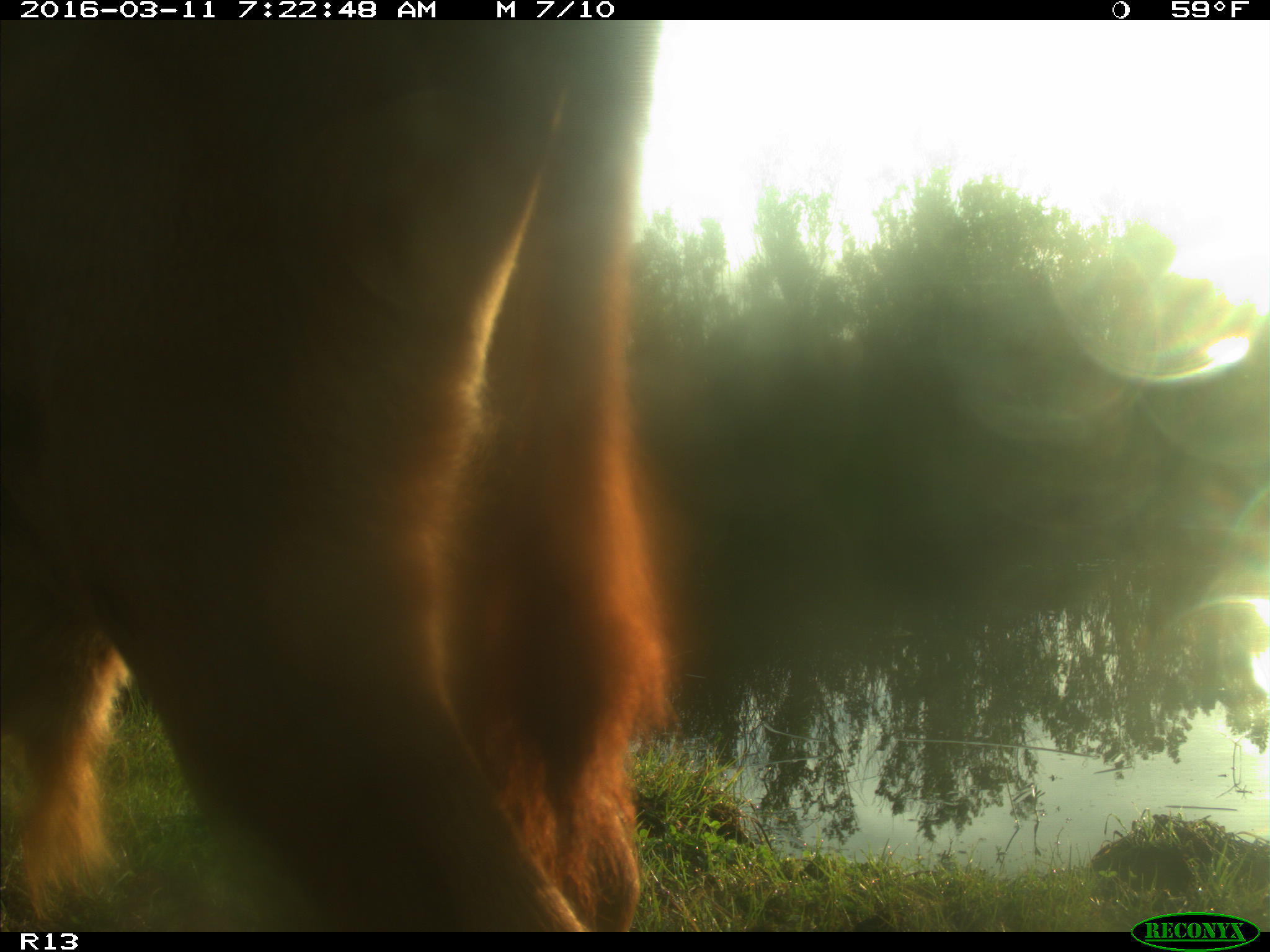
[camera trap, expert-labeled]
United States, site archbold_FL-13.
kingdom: Animalia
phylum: Chordata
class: Mammalia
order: Artiodactyla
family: Bovidae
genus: Bos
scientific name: Bos taurus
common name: domestic cow